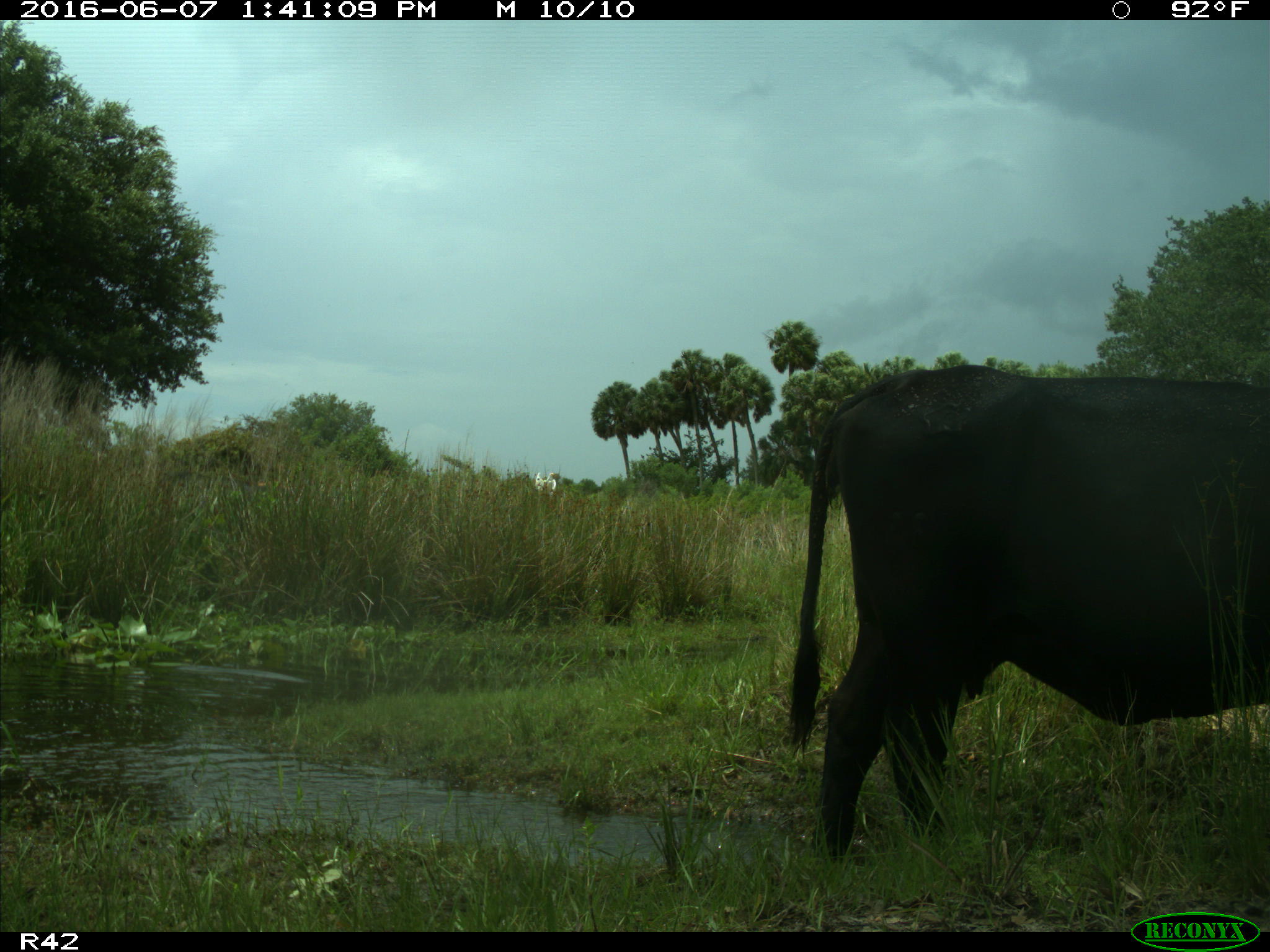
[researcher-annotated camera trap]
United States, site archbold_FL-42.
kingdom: Animalia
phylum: Chordata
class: Mammalia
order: Artiodactyla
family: Bovidae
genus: Bos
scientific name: Bos taurus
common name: domestic cow